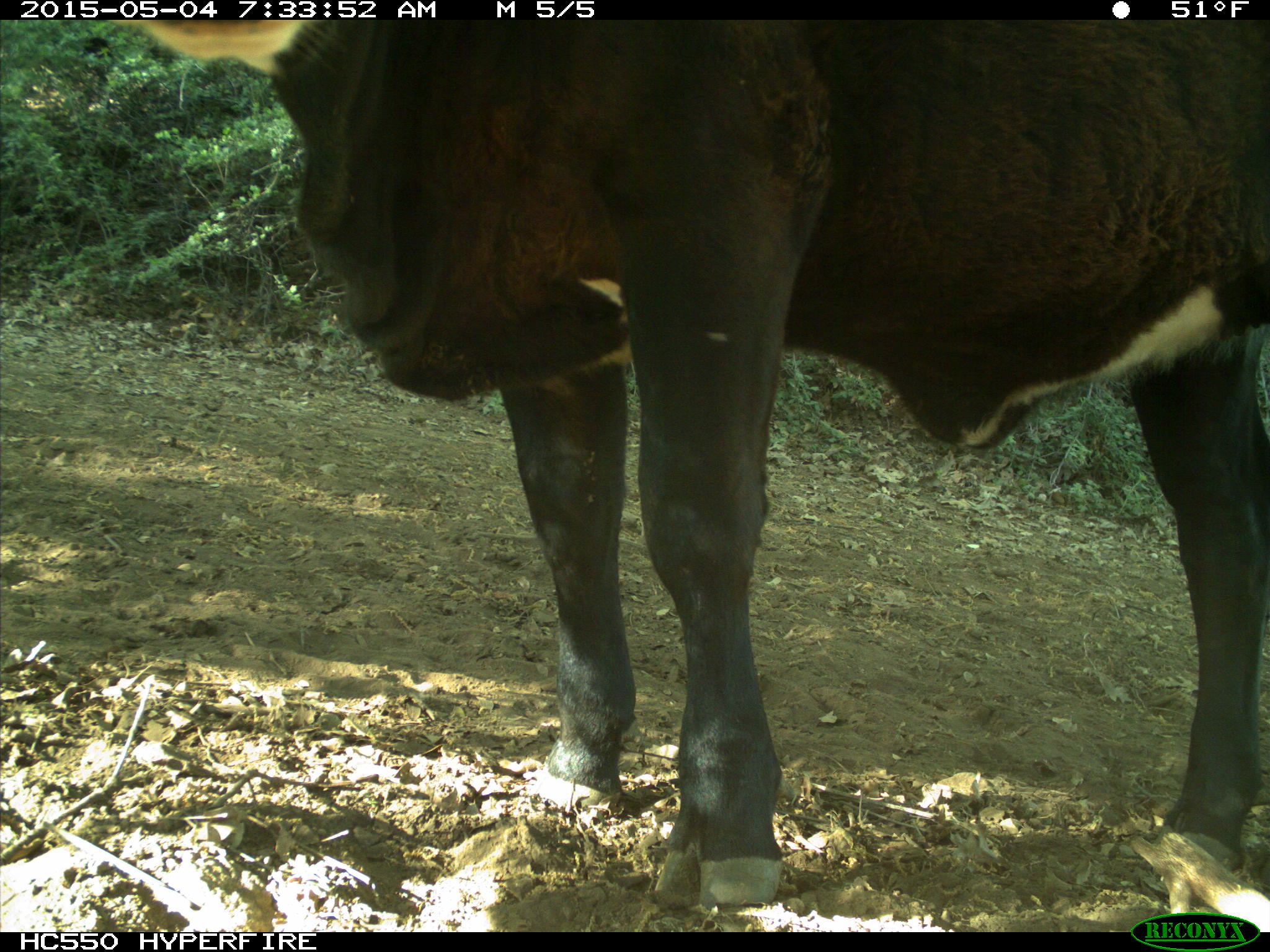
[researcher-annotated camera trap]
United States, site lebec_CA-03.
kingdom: Animalia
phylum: Chordata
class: Mammalia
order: Artiodactyla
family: Bovidae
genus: Bos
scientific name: Bos taurus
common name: domestic cow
Bos taurus (domestic cow).